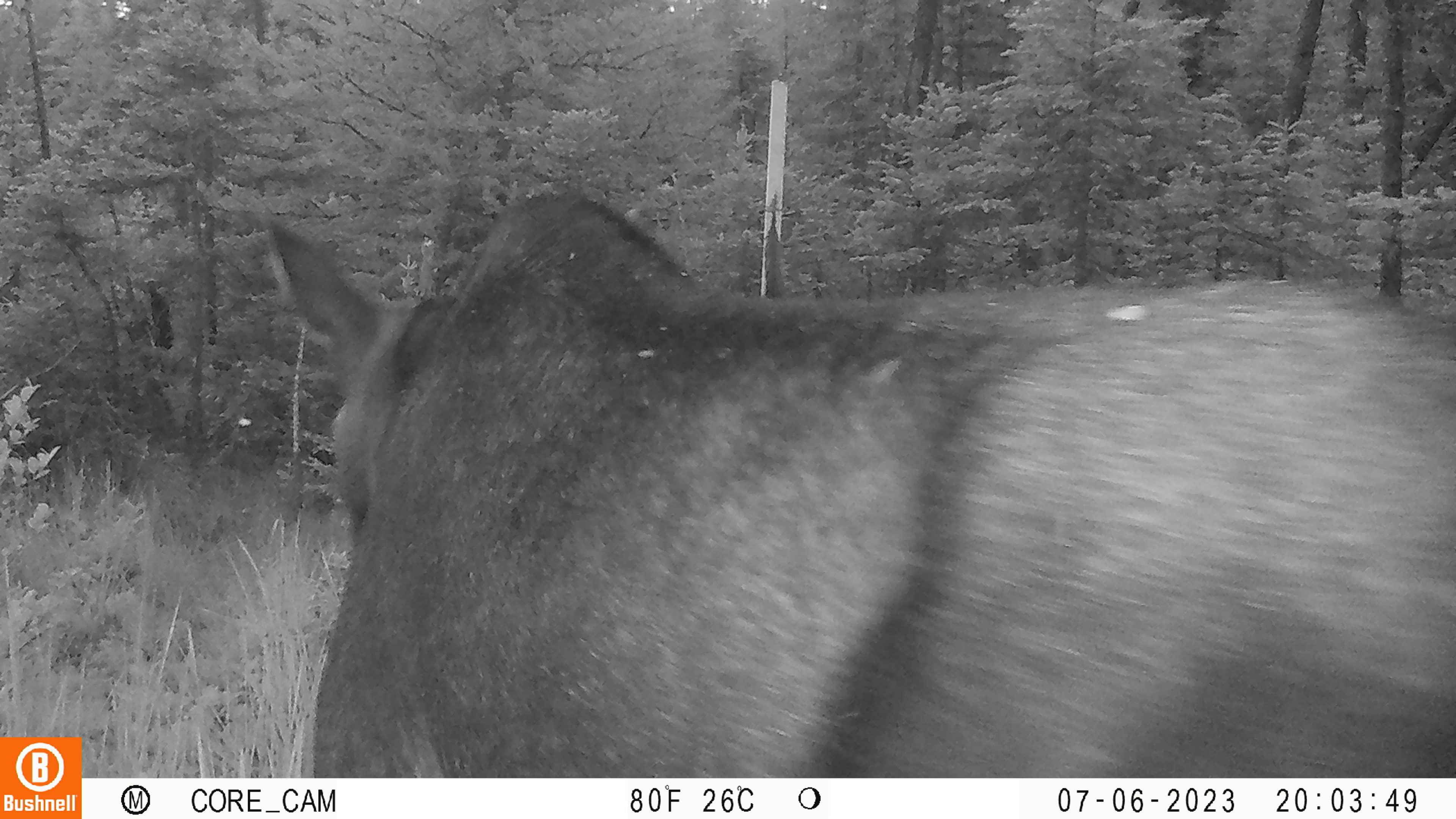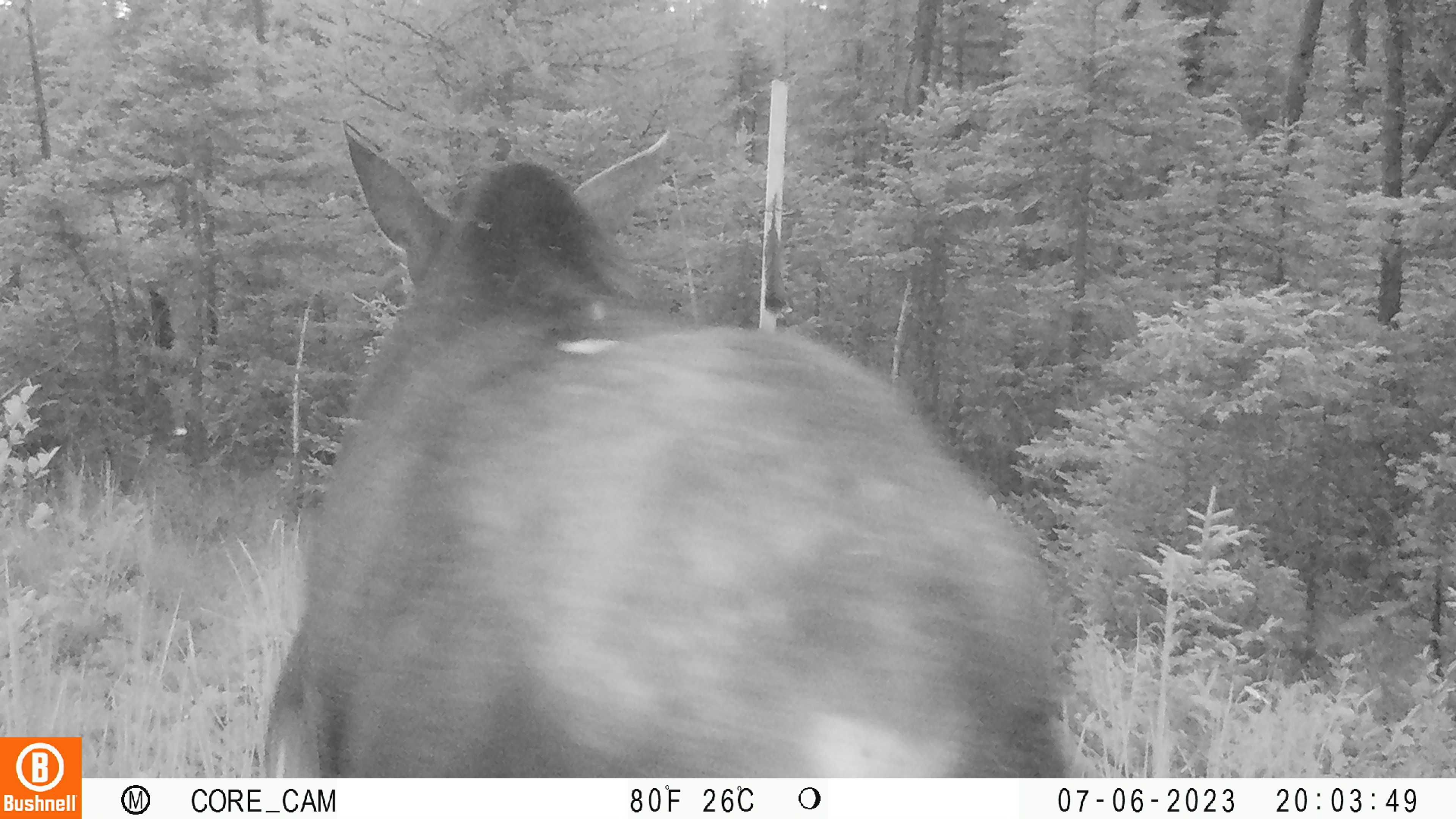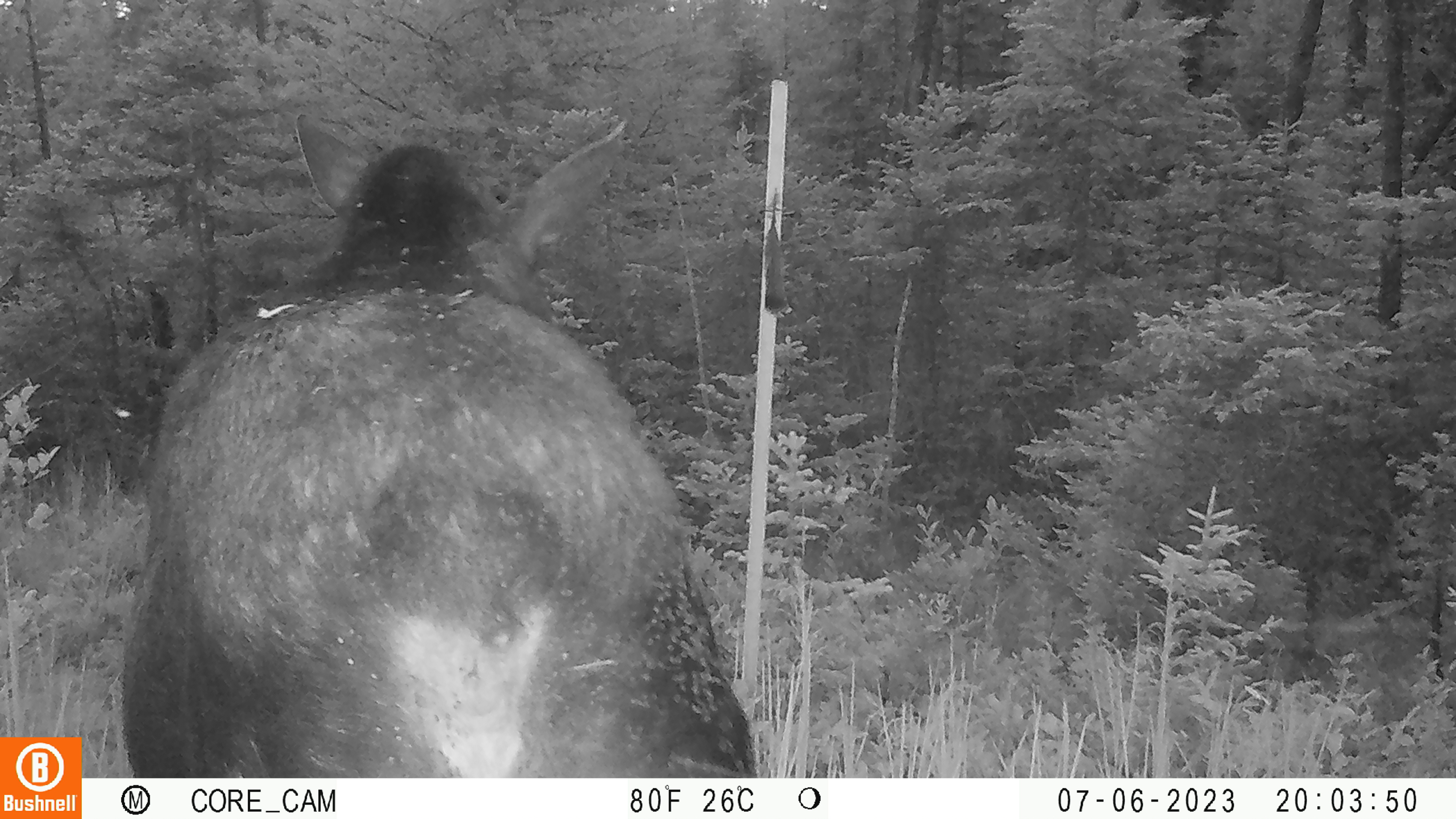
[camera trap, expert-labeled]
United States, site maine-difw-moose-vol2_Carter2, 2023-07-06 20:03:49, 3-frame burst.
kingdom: Animalia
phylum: Chordata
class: Mammalia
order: Artiodactyla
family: Cervidae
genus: Alces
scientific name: Alces alces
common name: moose